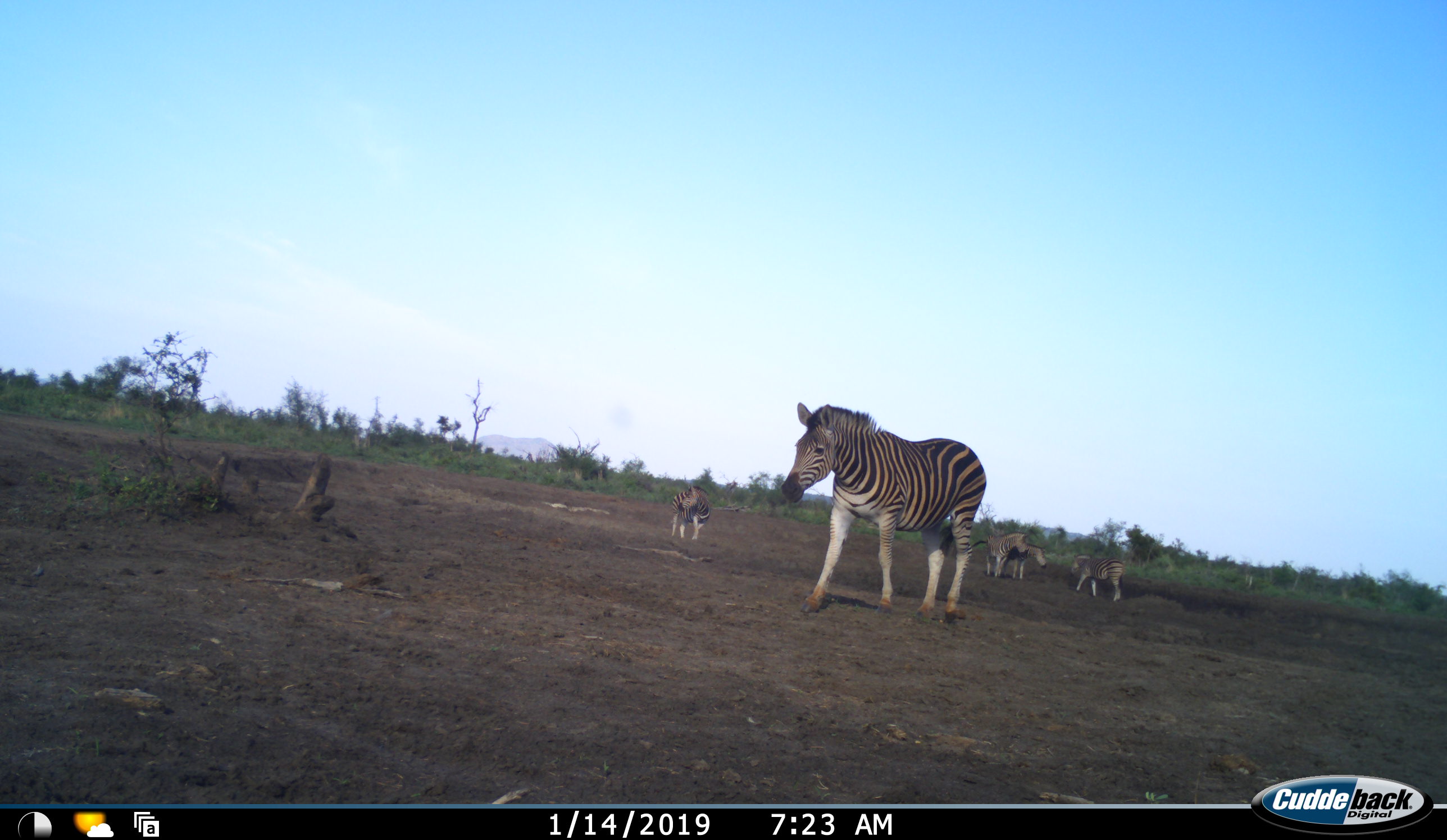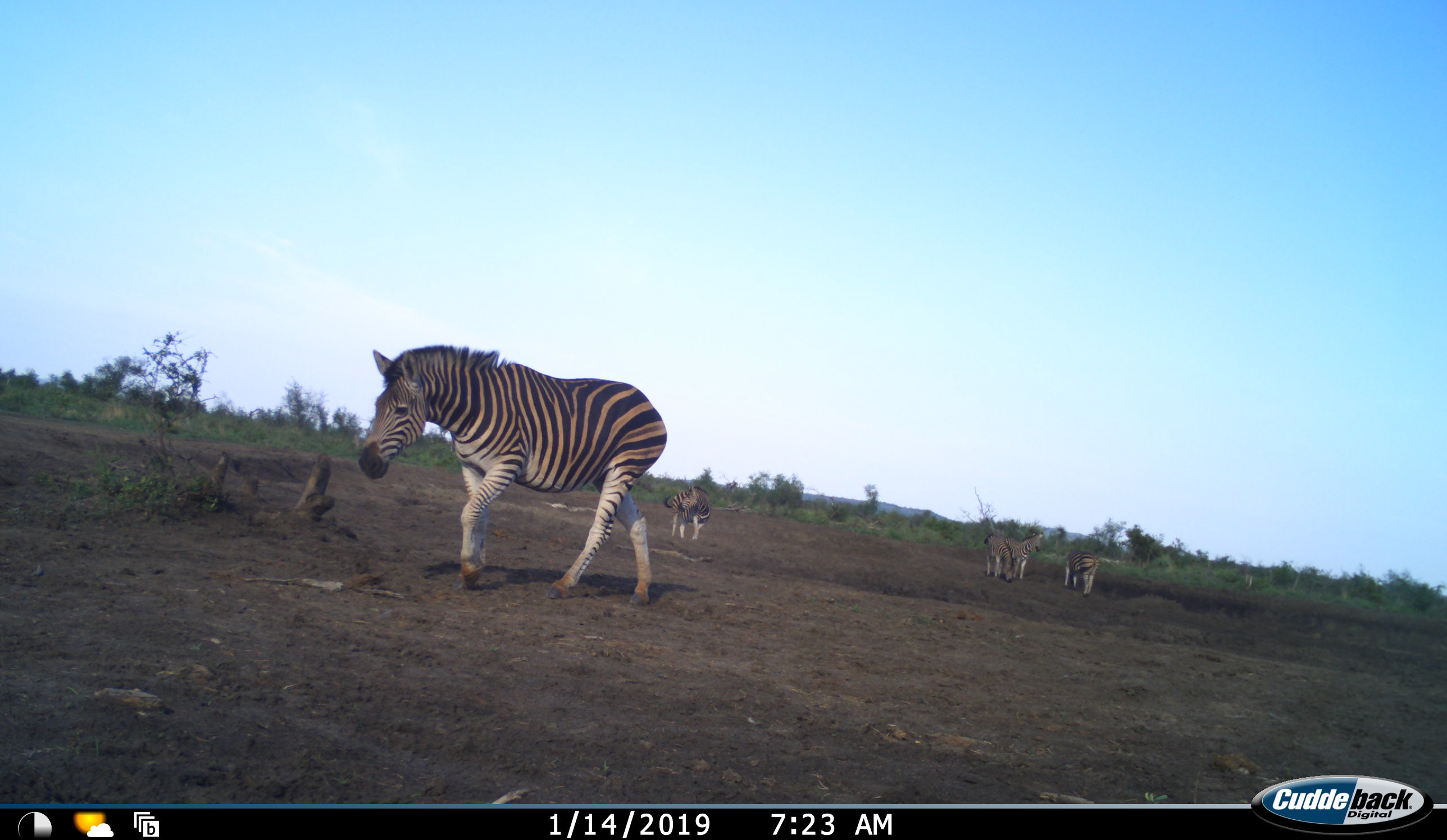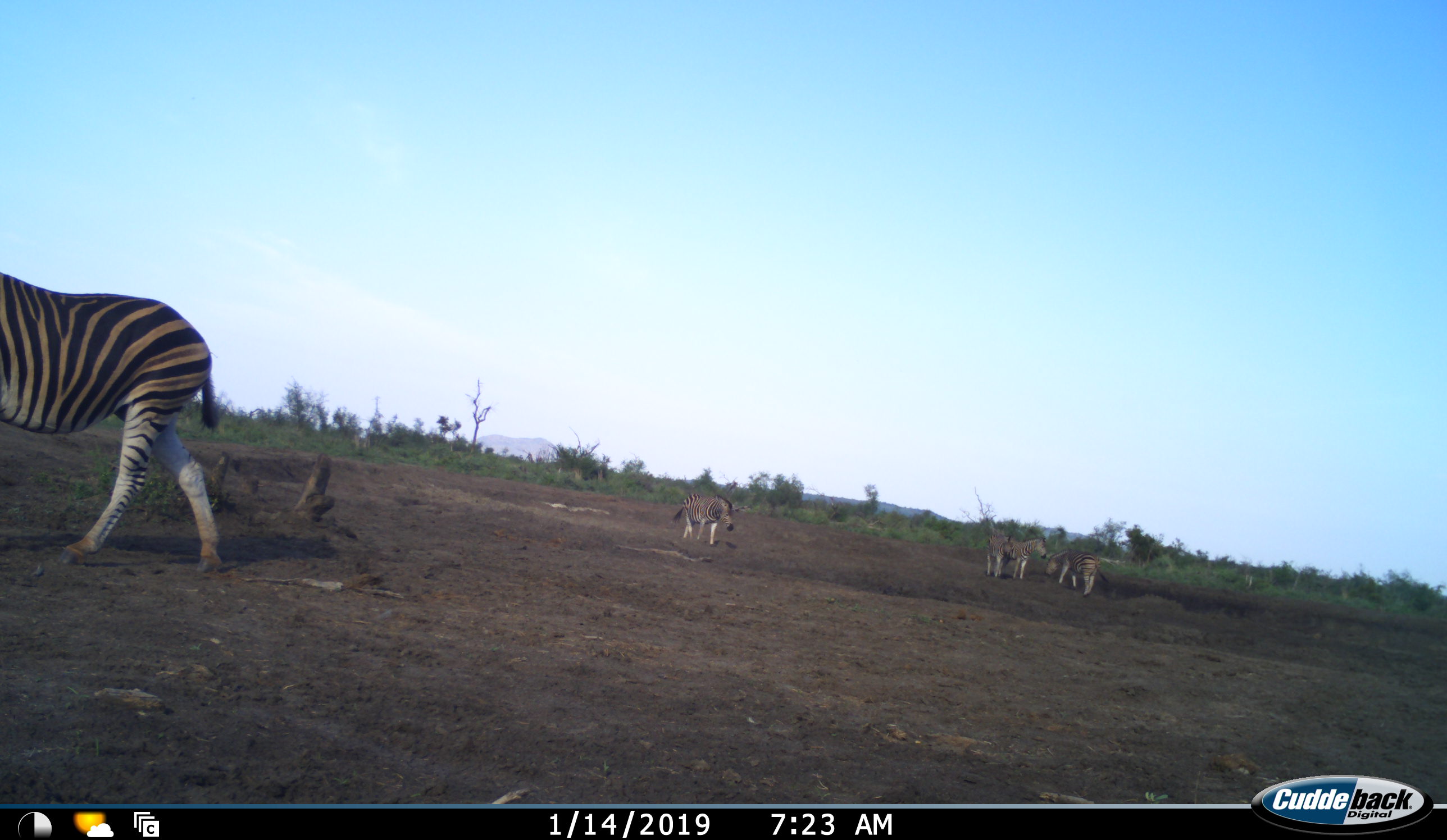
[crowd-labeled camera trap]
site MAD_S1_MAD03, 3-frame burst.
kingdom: Animalia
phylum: Chordata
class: Mammalia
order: Perissodactyla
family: Equidae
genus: Equus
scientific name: Equus quagga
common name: plains zebra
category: zebraplains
Zebraplains (plains zebra) (Equus quagga), count 4. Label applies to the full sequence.